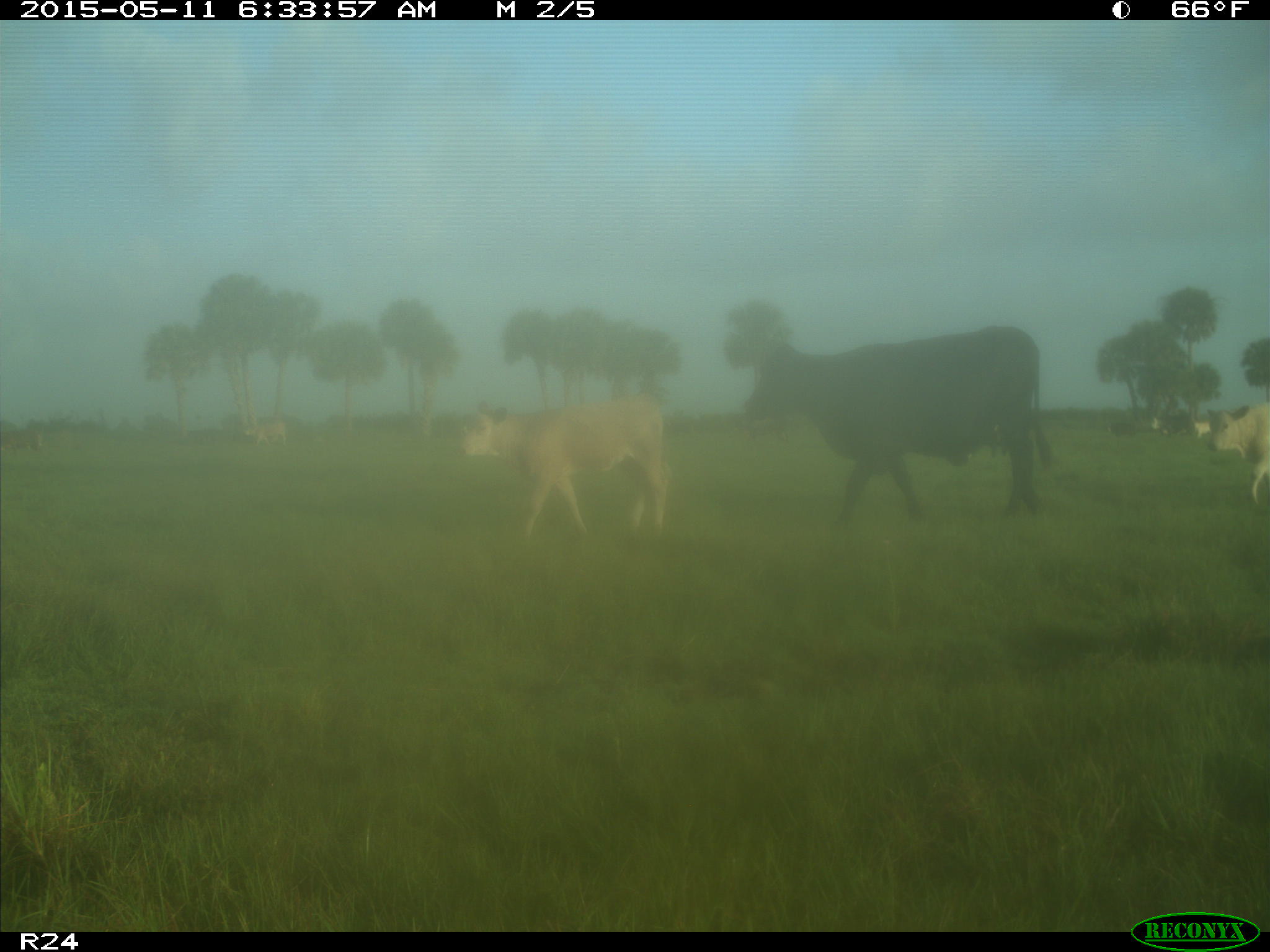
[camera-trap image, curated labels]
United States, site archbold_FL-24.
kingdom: Animalia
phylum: Chordata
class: Mammalia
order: Artiodactyla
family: Bovidae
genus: Bos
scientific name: Bos taurus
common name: domestic cow